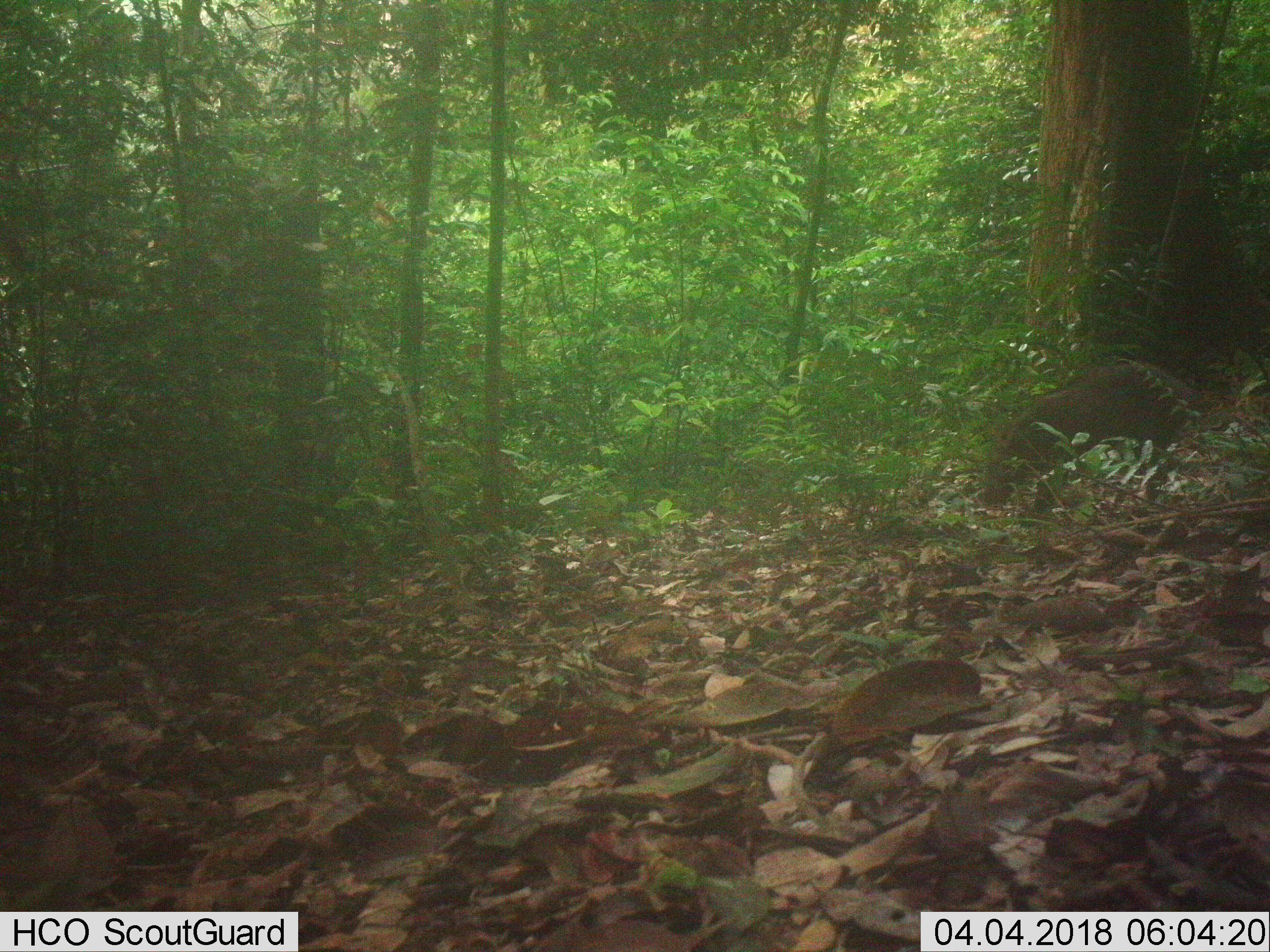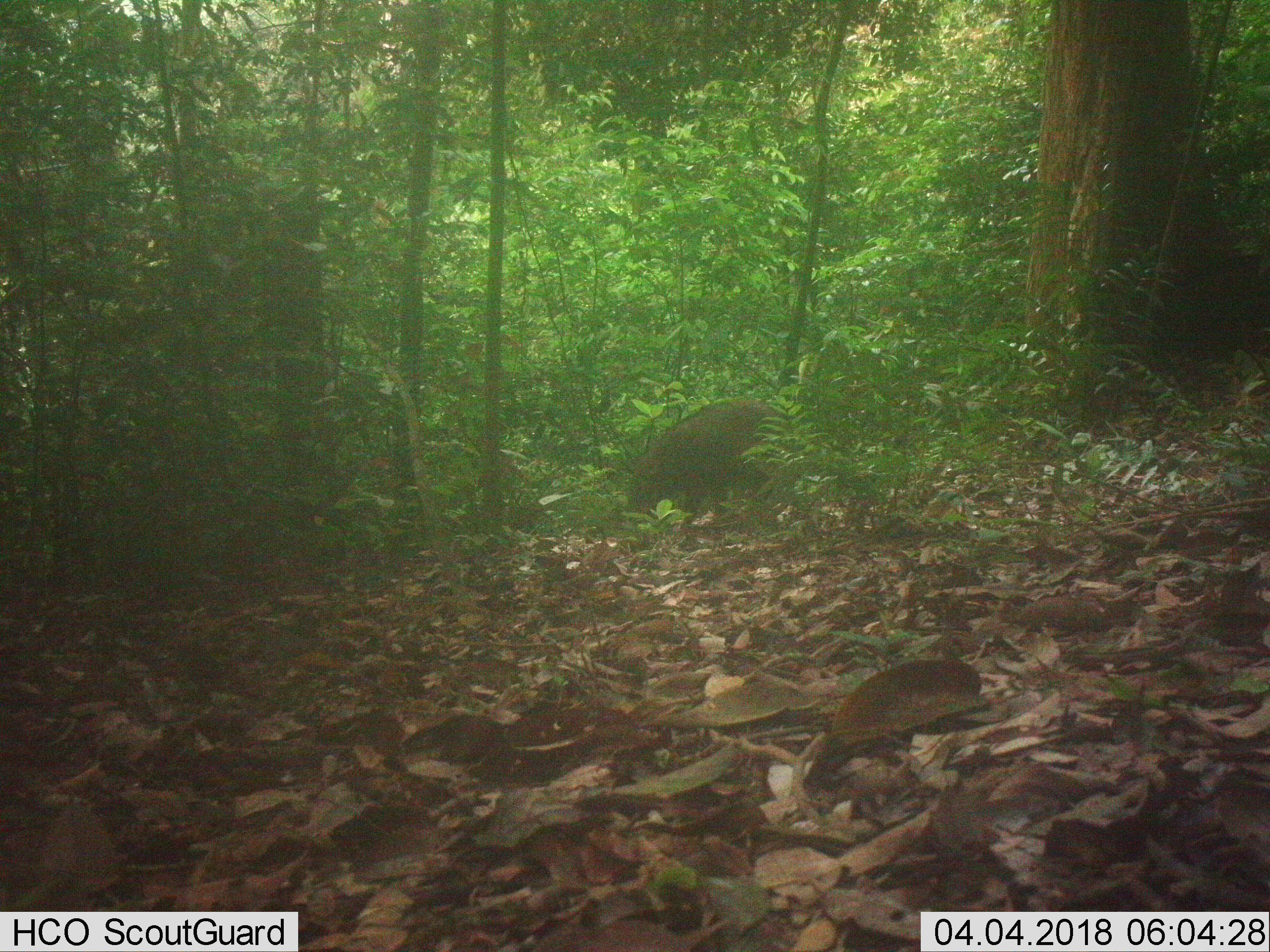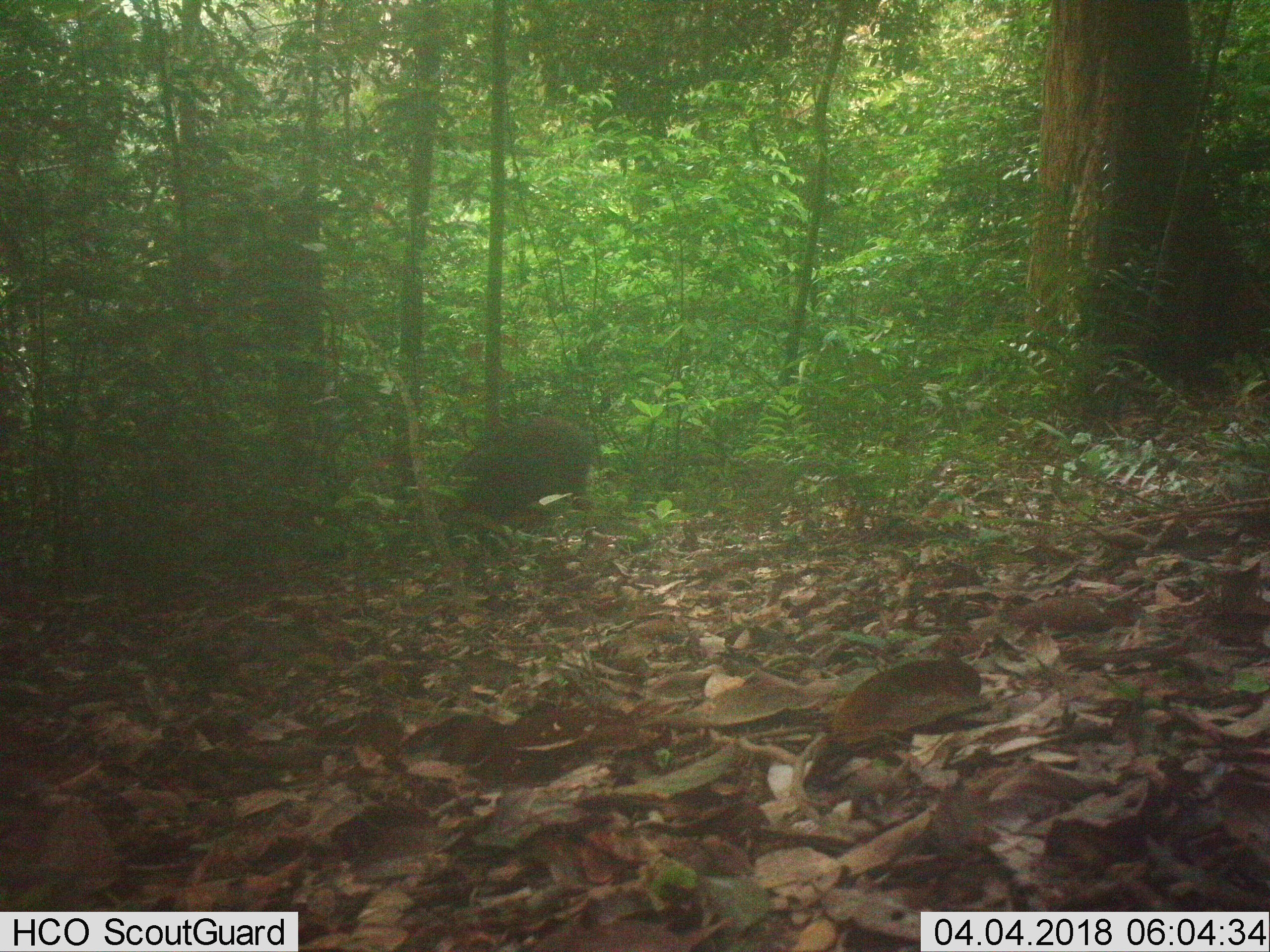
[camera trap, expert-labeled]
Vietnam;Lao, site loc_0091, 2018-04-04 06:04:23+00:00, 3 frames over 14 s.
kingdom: Animalia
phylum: Chordata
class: Mammalia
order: Artiodactyla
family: Suidae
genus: Sus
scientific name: Sus scrofa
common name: eurasian wild pig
Eurasian wild pig (Sus scrofa). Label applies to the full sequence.